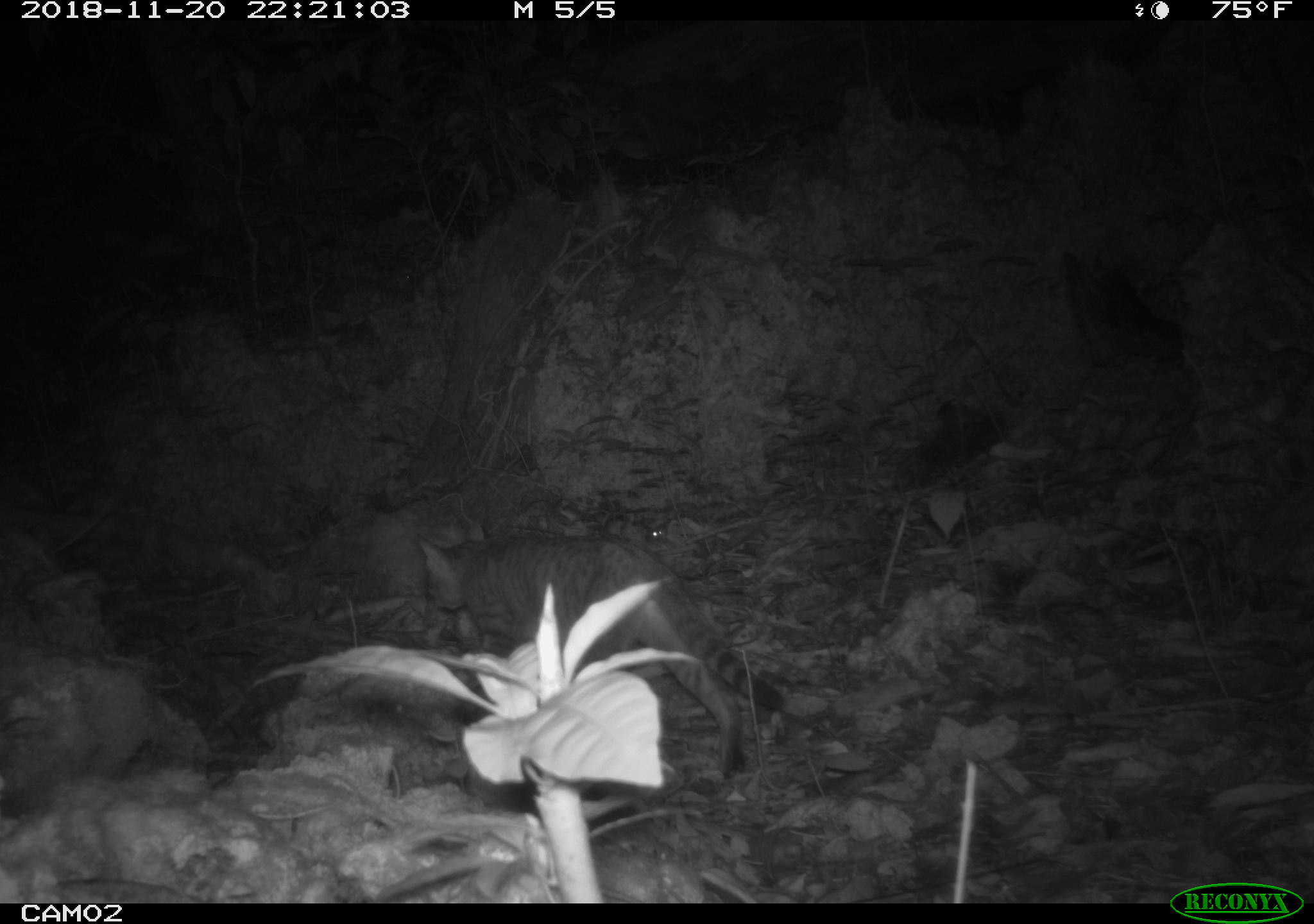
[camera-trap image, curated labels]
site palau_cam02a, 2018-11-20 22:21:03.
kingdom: Animalia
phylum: Chordata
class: Mammalia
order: Carnivora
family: Felidae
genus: Felis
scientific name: Felis catus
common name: cat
Cat (Felis catus).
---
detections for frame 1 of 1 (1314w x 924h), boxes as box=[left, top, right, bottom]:
cat: box=[416, 531, 783, 794]